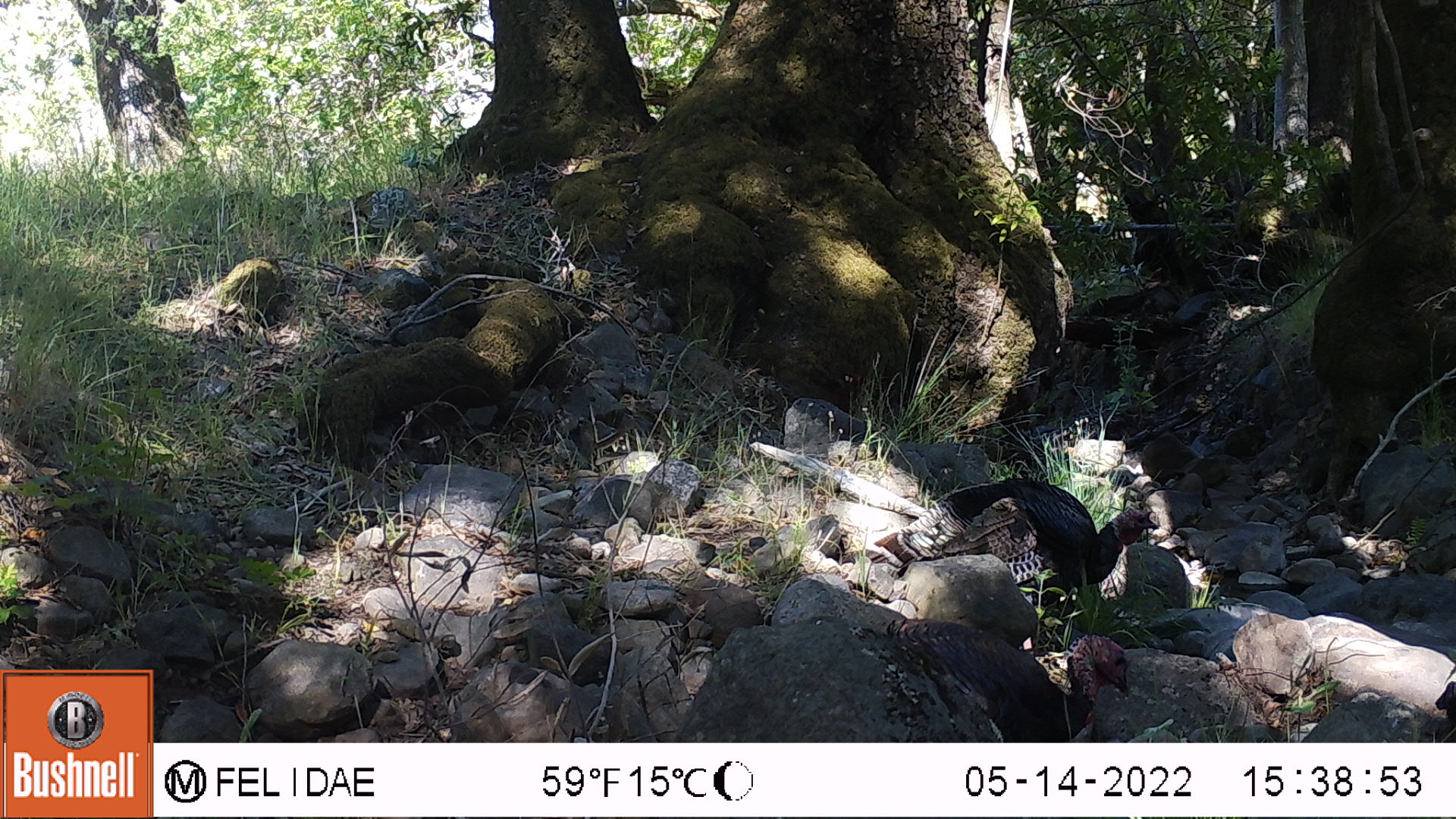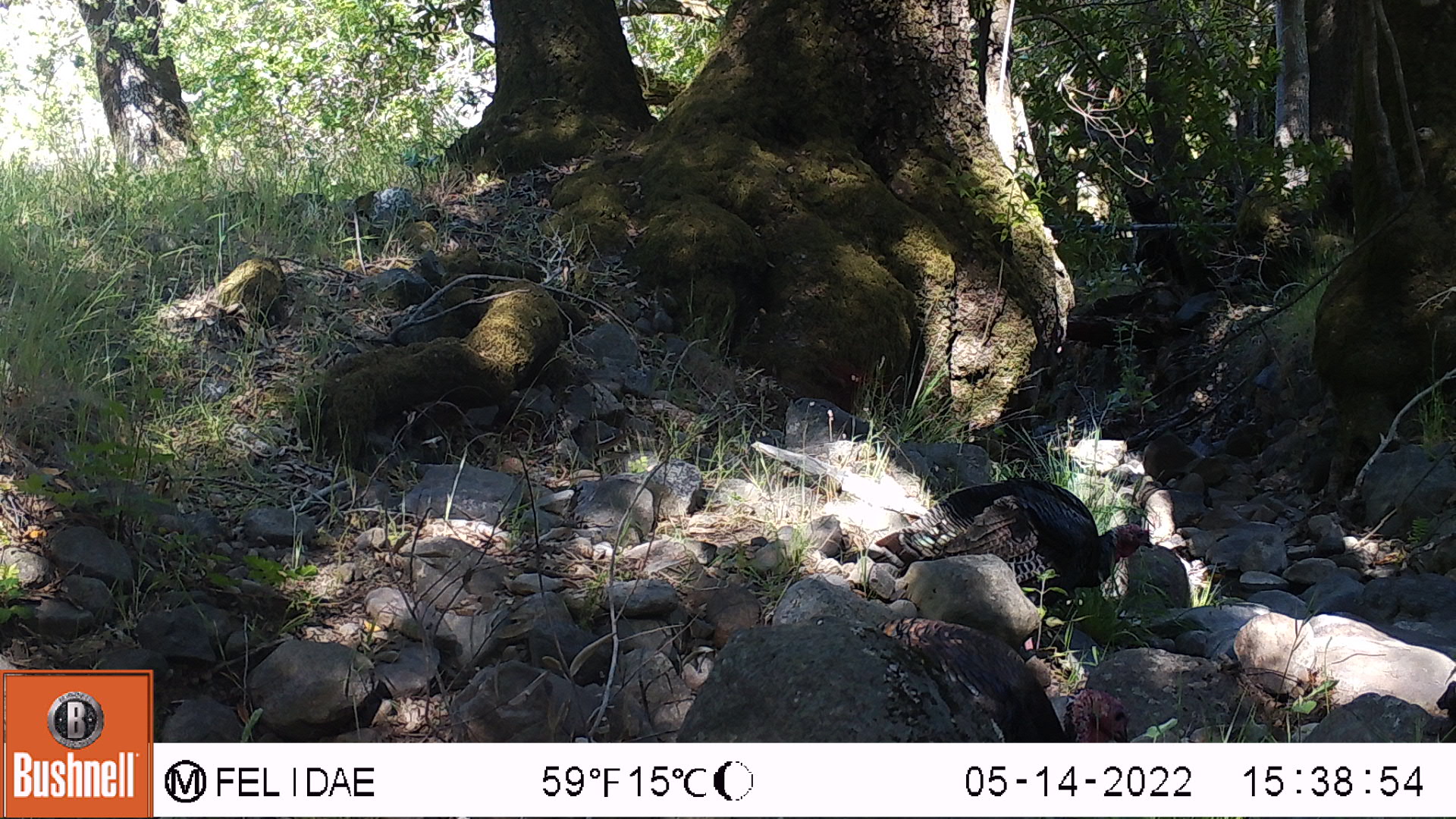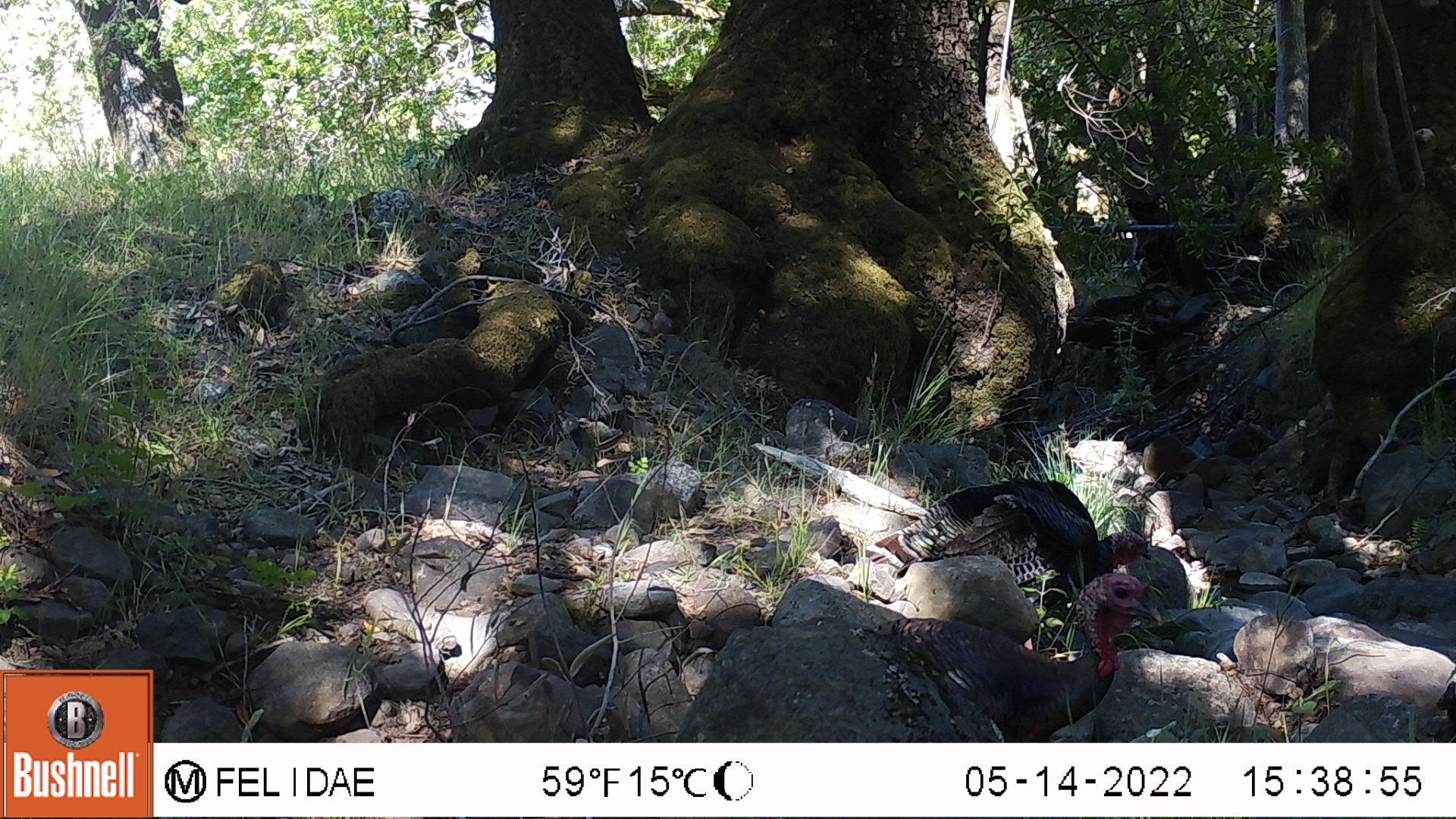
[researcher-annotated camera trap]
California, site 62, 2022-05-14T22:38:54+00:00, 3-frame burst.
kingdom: Animalia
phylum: Chordata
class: Aves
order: Galliformes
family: Phasianidae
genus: Meleagris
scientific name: Meleagris gallopavo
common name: turkey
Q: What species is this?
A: Turkey (Meleagris gallopavo).